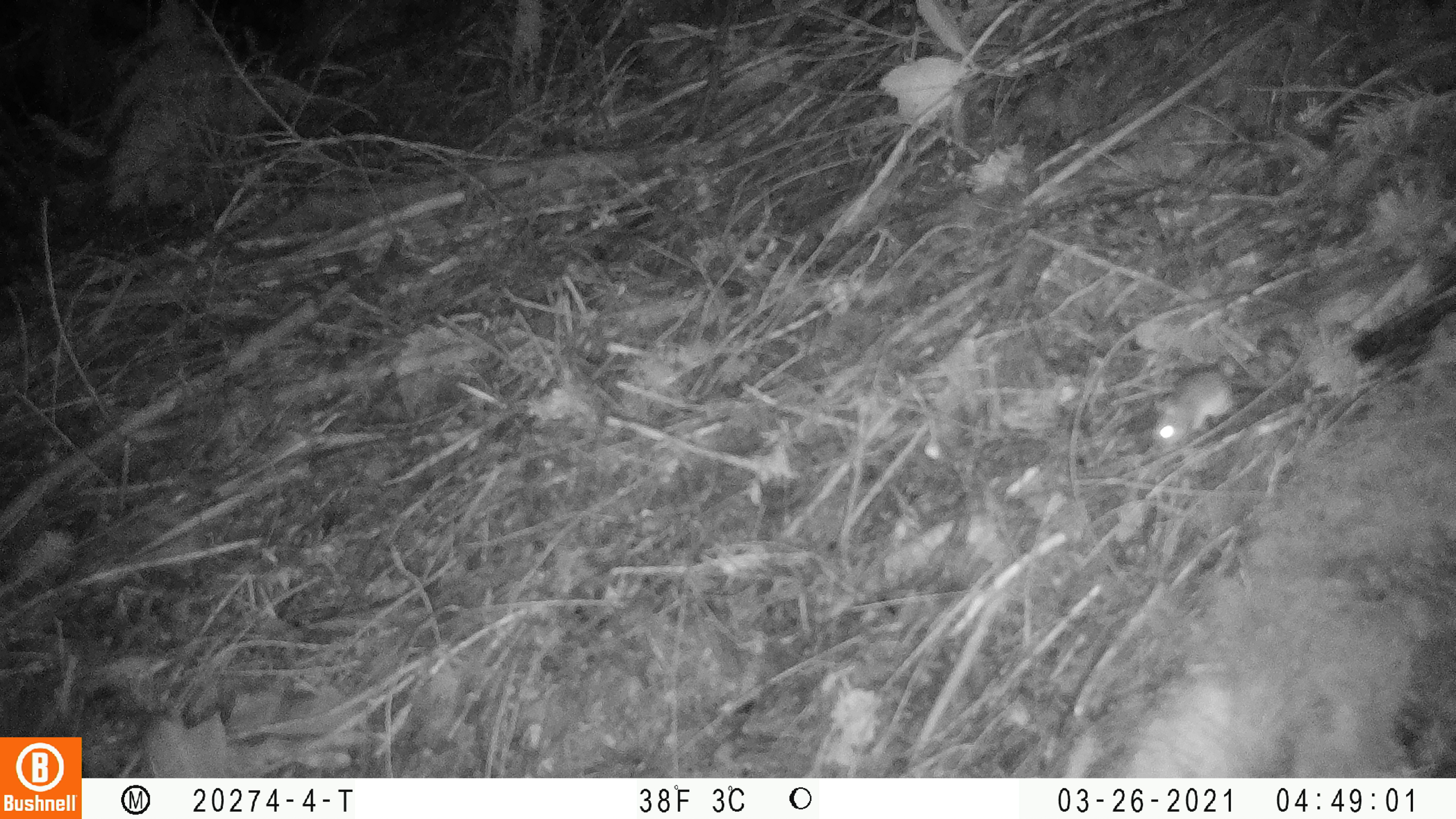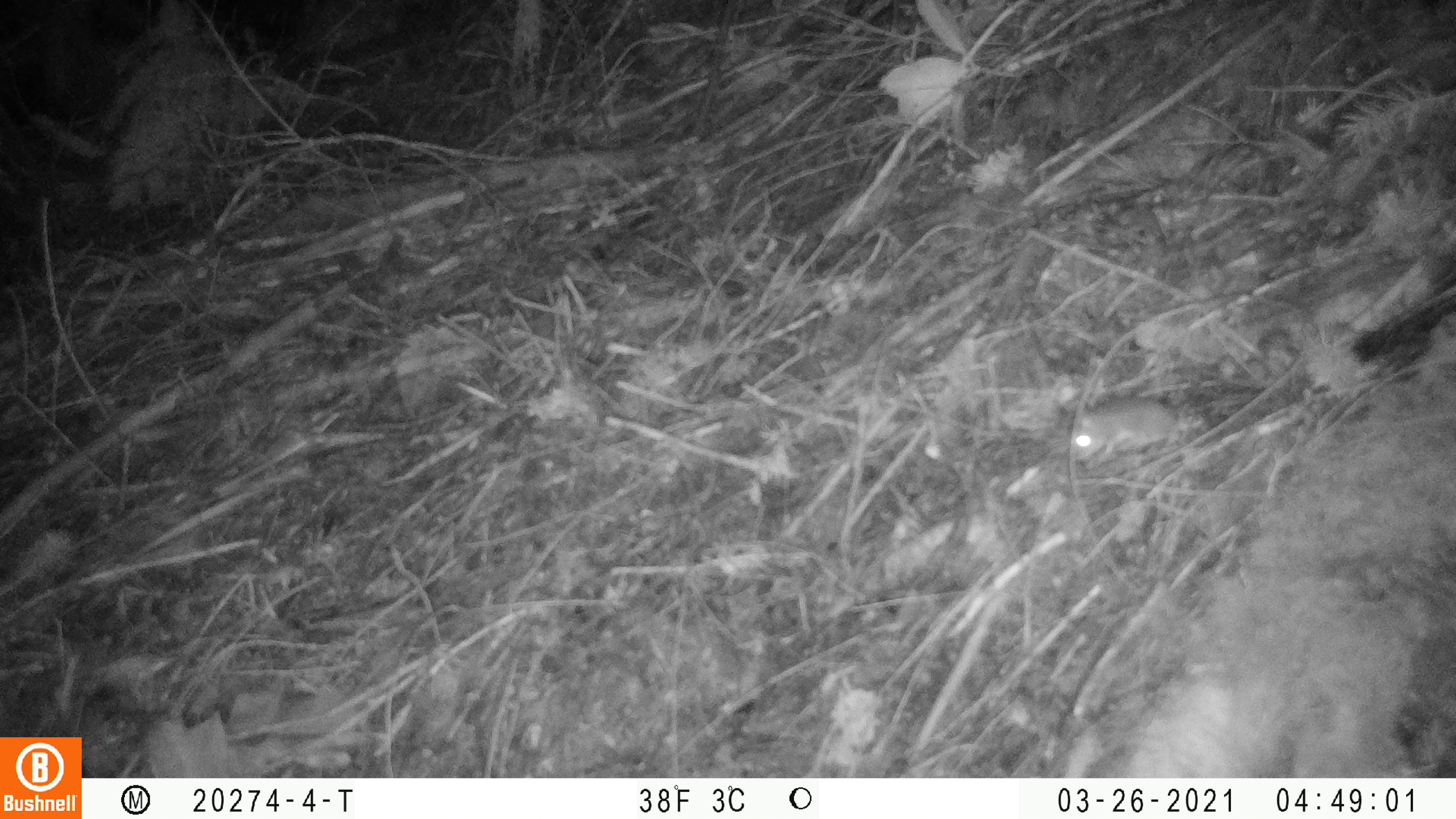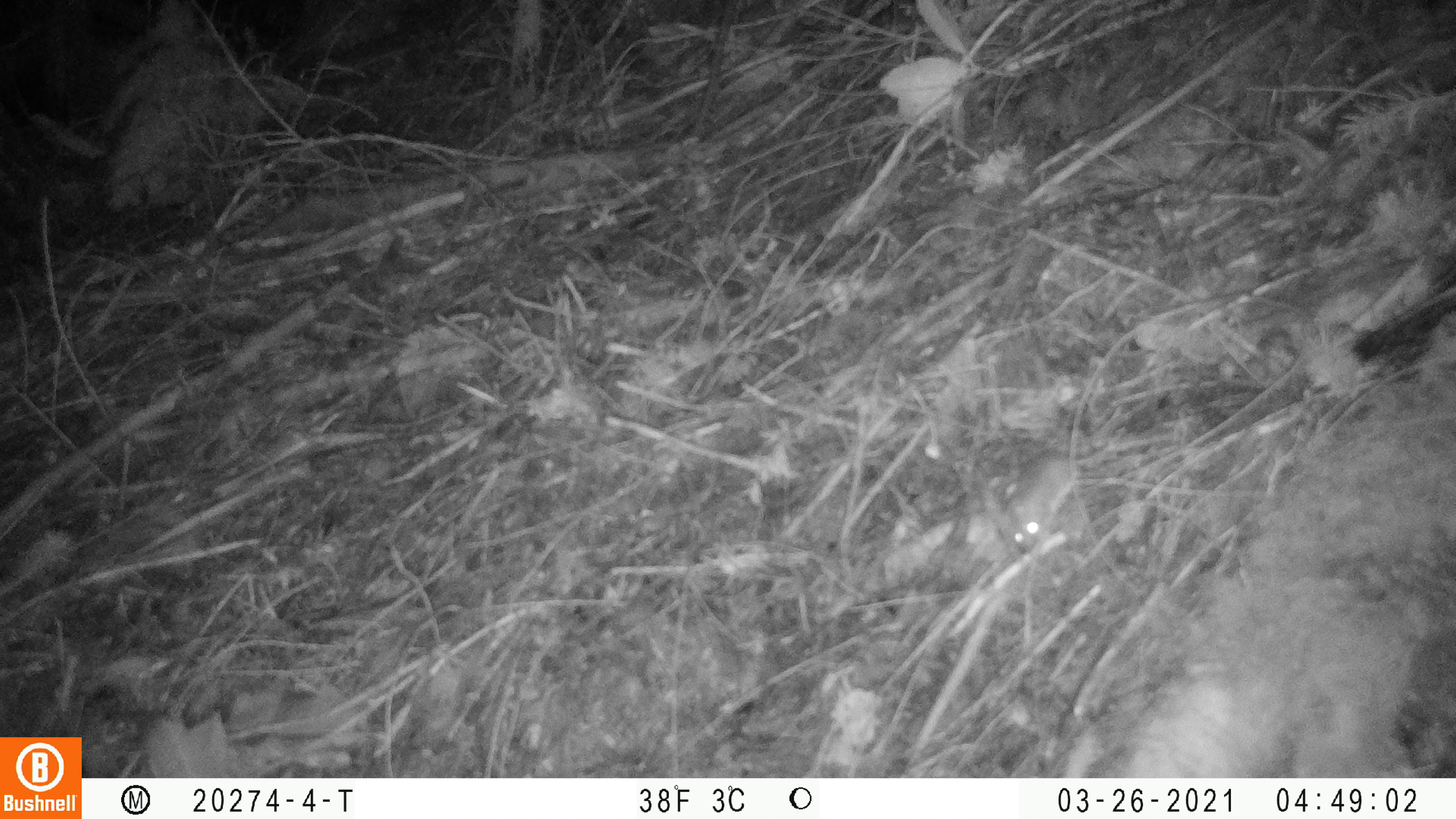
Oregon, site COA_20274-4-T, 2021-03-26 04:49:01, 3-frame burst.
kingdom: Animalia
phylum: Chordata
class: Mammalia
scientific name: Mammalia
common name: small mammal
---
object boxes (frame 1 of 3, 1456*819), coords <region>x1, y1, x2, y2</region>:
small mammal: <region>1145, 363, 1239, 448</region>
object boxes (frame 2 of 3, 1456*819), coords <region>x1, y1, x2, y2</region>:
small mammal: <region>1066, 398, 1189, 476</region>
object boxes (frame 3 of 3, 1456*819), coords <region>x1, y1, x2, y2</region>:
small mammal: <region>999, 434, 1114, 553</region>